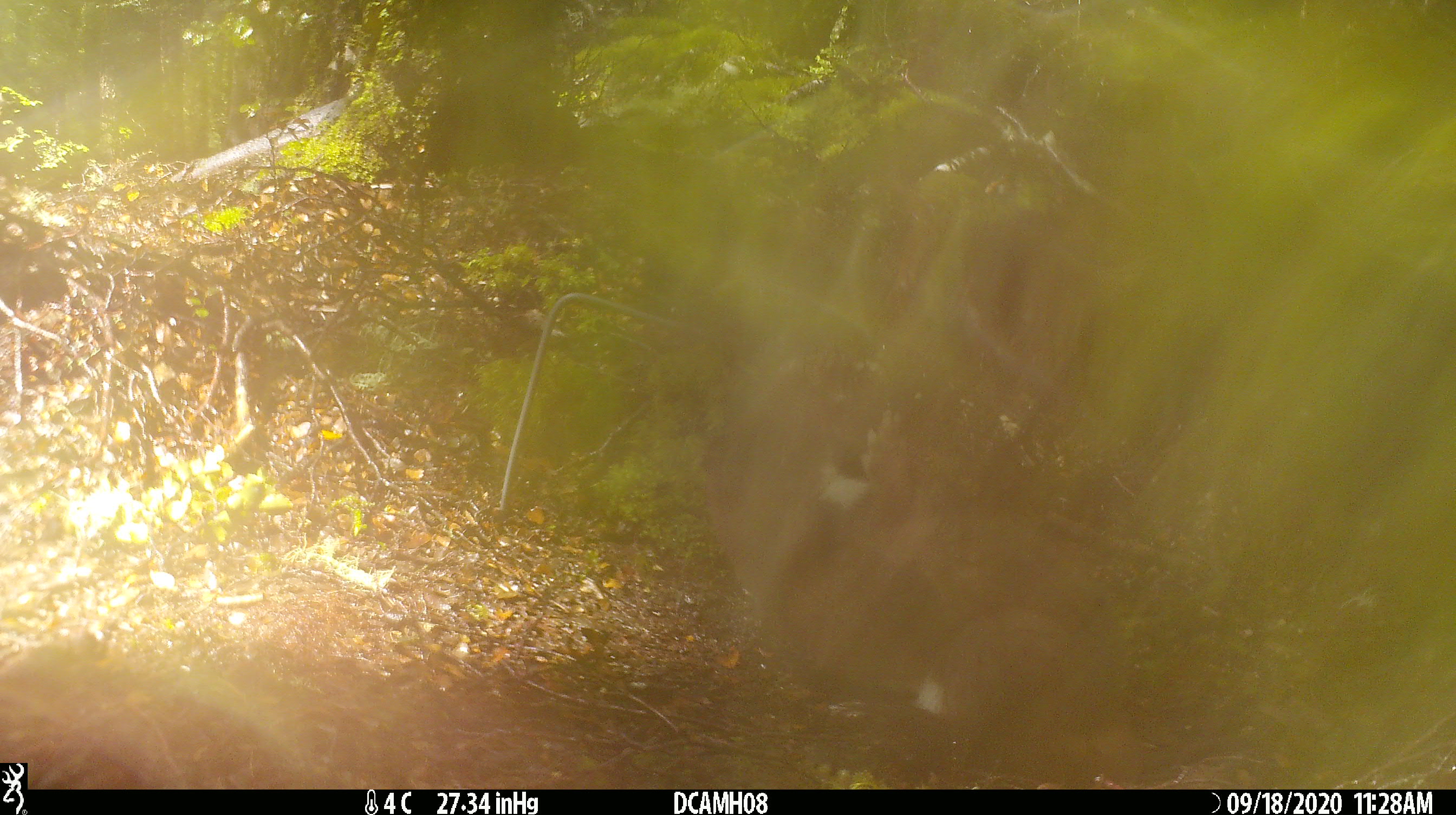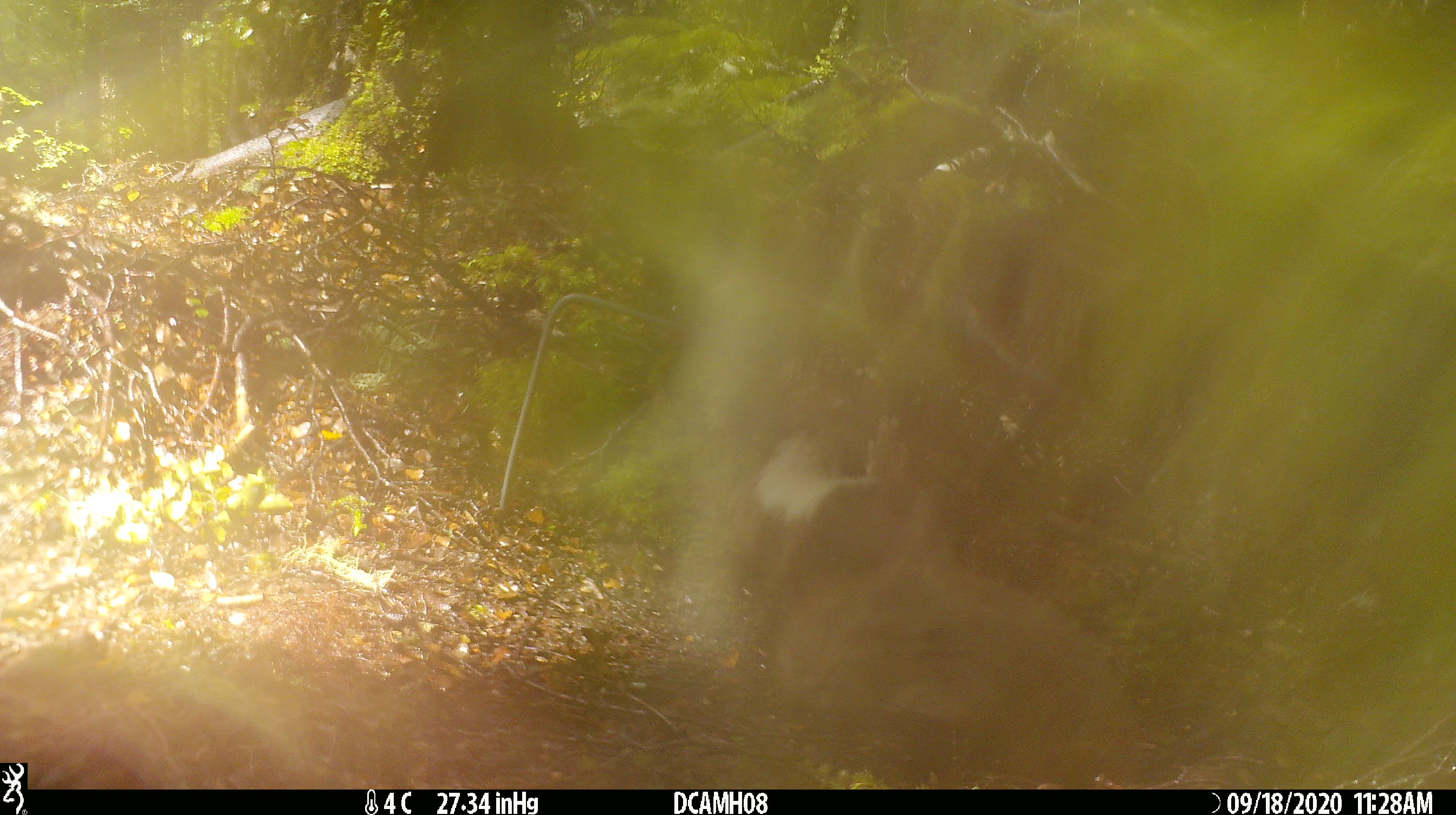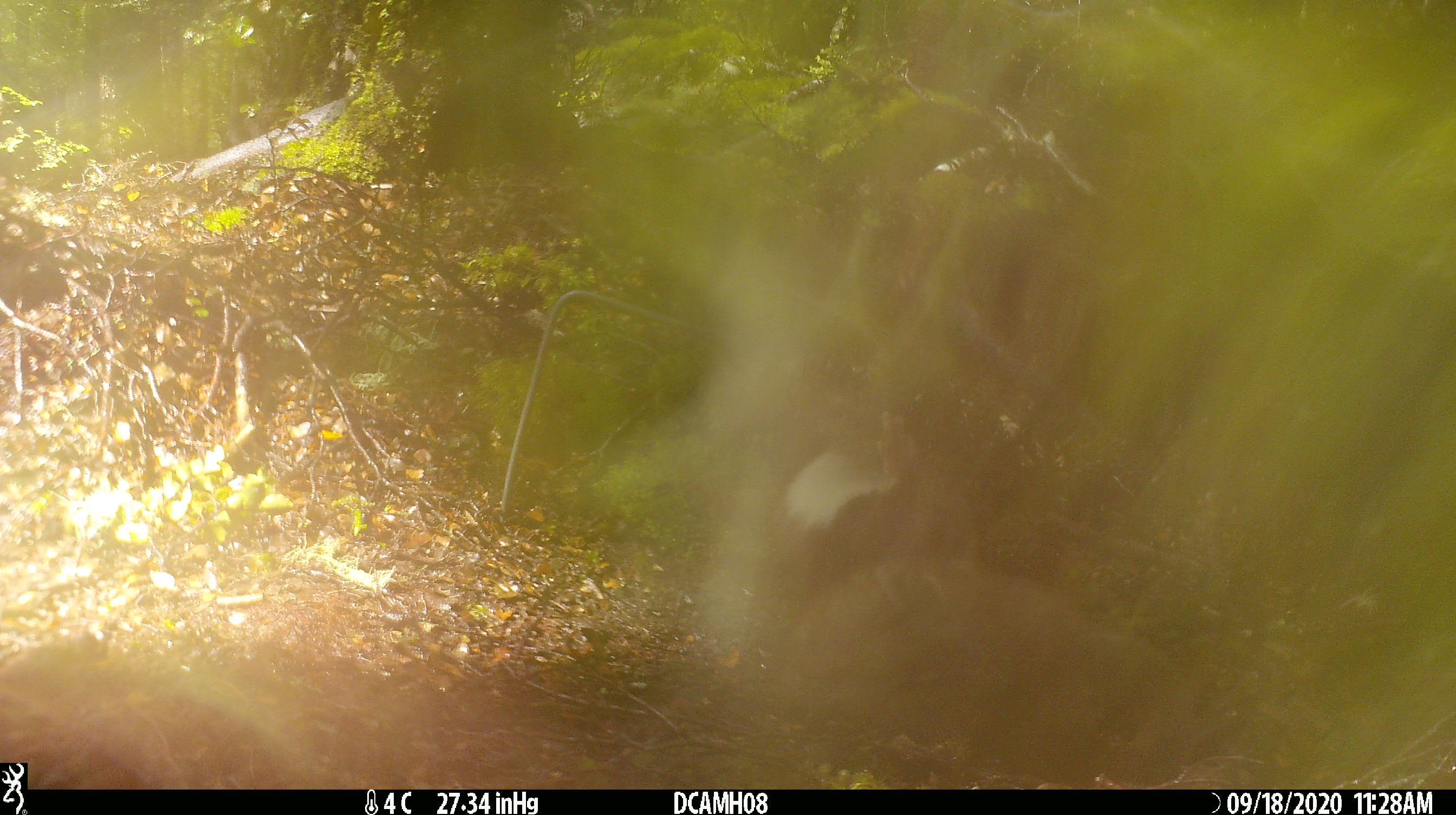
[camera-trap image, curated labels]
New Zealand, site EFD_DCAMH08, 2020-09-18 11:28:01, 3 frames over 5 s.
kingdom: Animalia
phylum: Chordata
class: Mammalia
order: Carnivora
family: Mustelidae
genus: Mustela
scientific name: Mustela erminea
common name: stoat